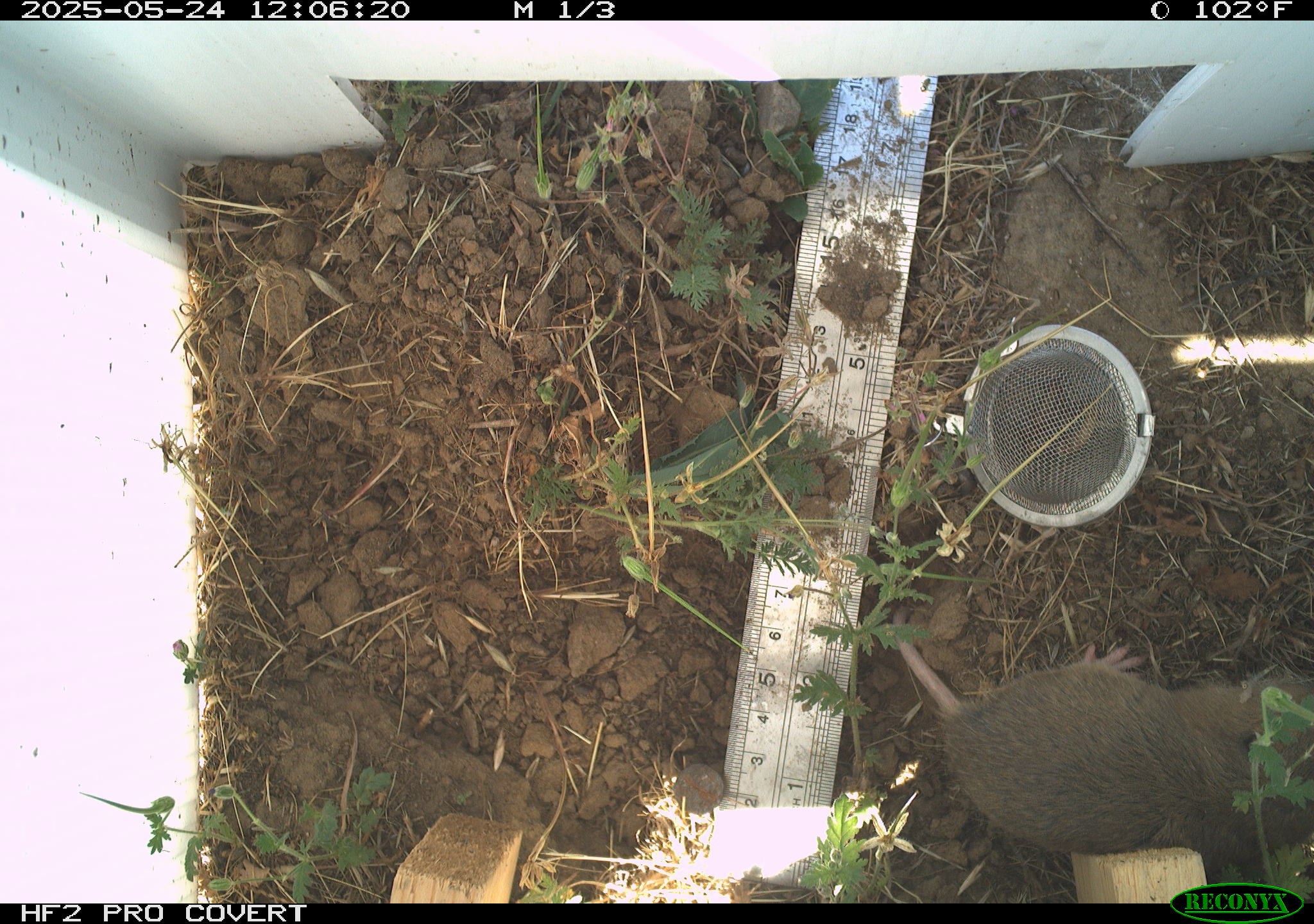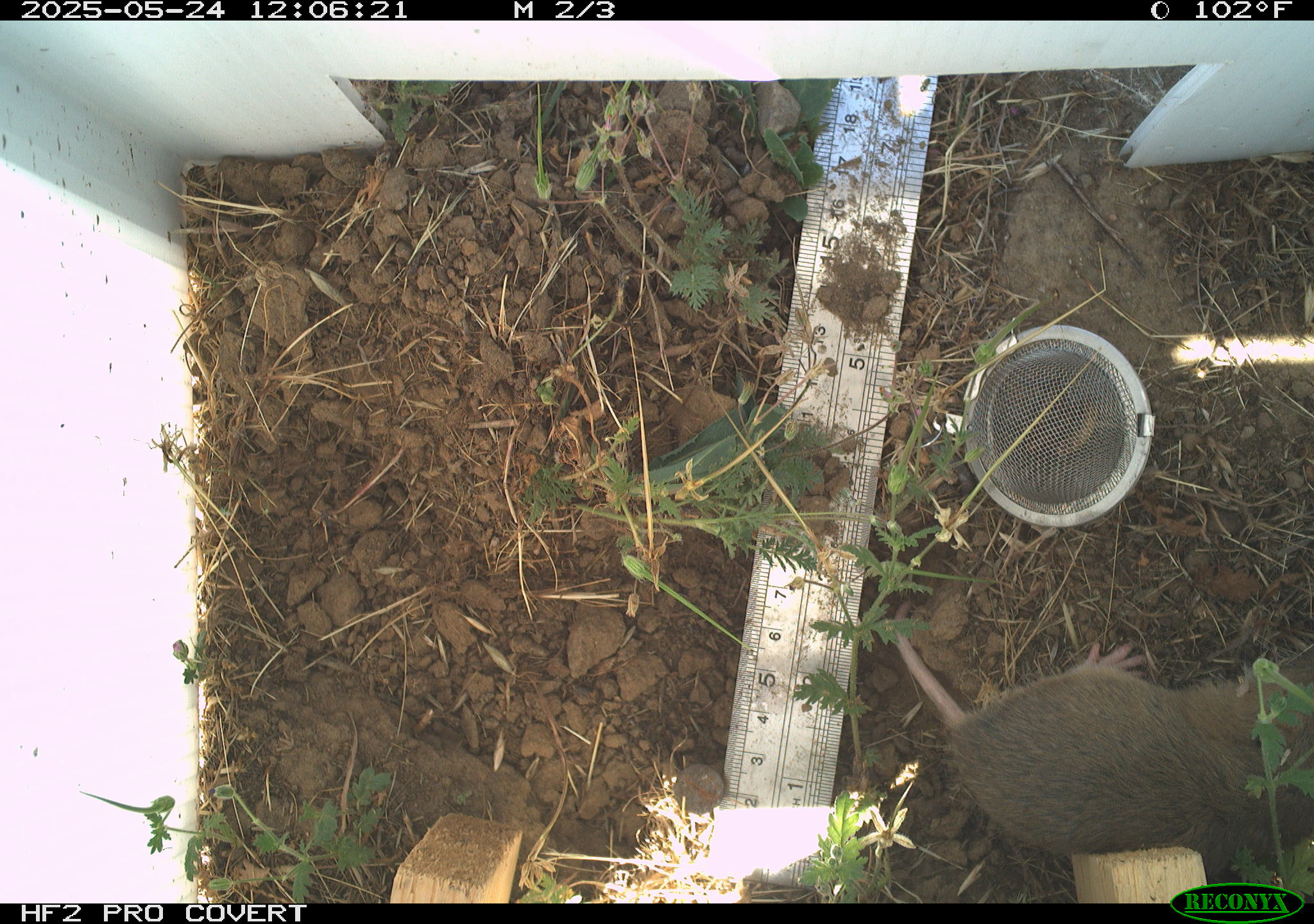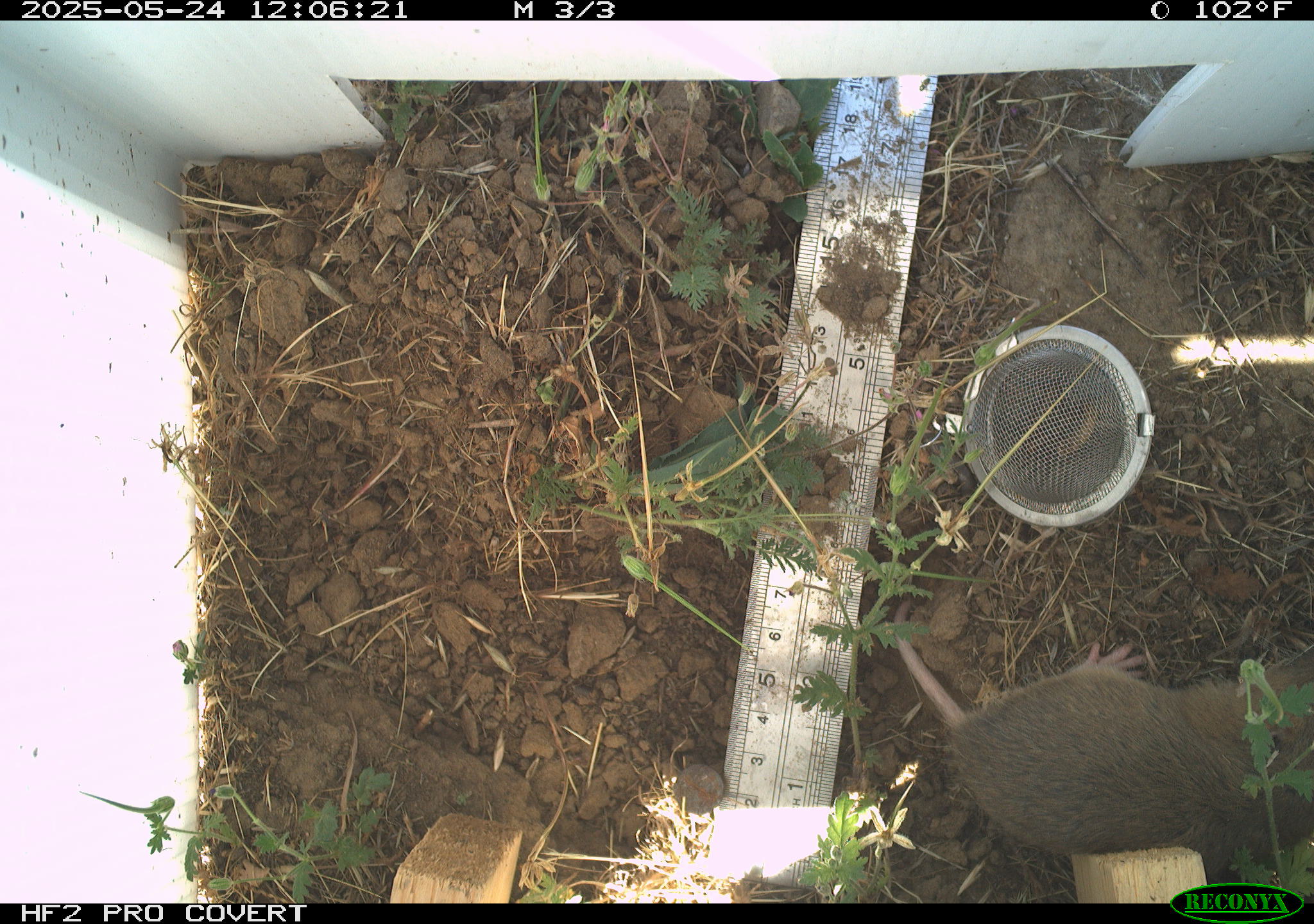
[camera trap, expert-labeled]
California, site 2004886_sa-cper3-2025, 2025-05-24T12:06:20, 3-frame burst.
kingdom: Animalia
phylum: Chordata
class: Mammalia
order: Rodentia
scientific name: Rodentia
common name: rodent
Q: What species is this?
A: Rodent (Rodentia).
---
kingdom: Animalia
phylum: Chordata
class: Mammalia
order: Rodentia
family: Cricetidae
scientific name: Arvicolinae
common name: voles, lemmings, and muskrats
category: arvicolinae subfamily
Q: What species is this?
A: Arvicolinae subfamily (voles, lemmings, and muskrats) (Arvicolinae).